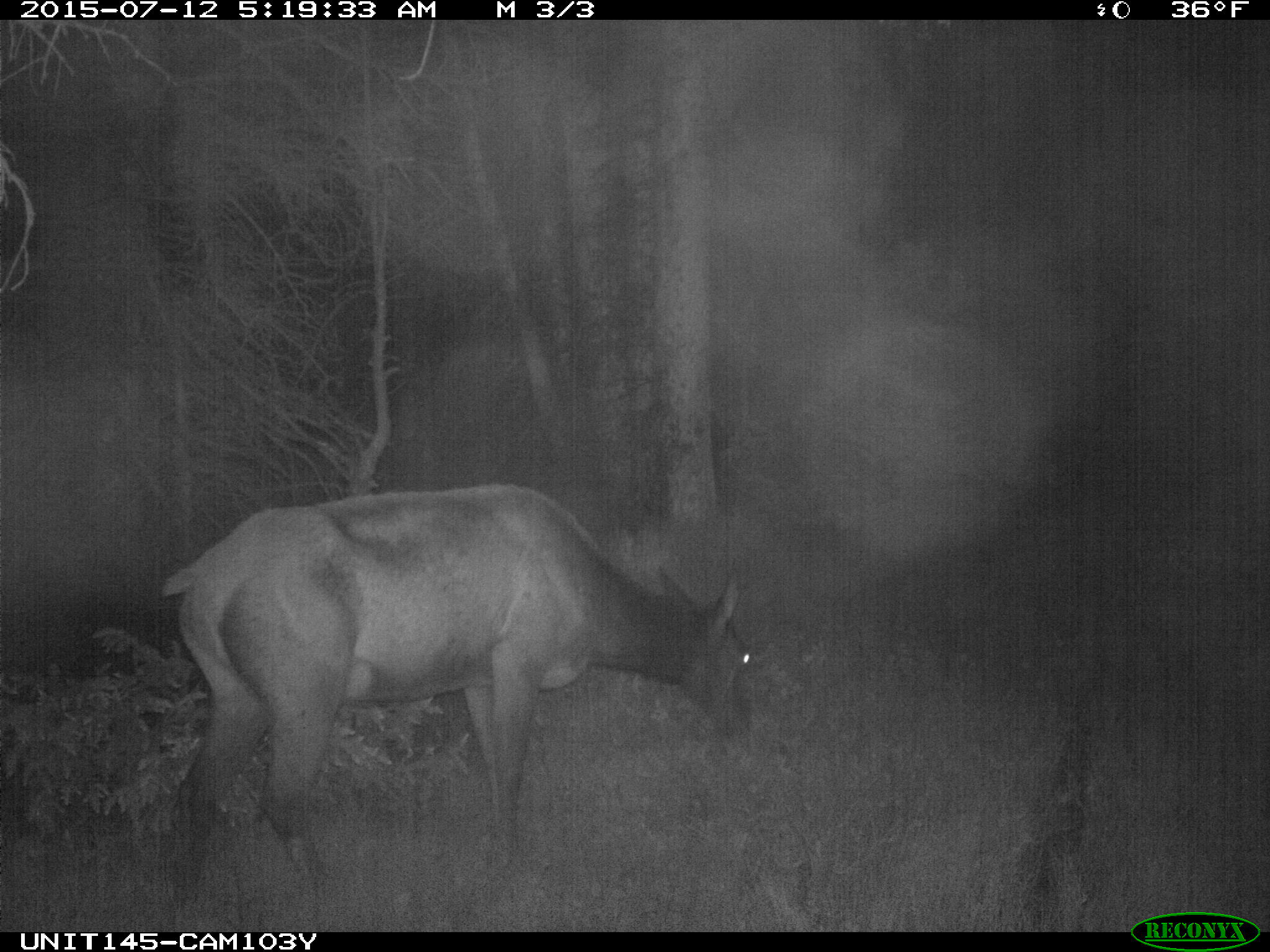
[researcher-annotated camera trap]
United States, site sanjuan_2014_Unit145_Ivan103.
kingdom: Animalia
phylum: Chordata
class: Mammalia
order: Artiodactyla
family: Cervidae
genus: Cervus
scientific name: Cervus elaphus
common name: red deer